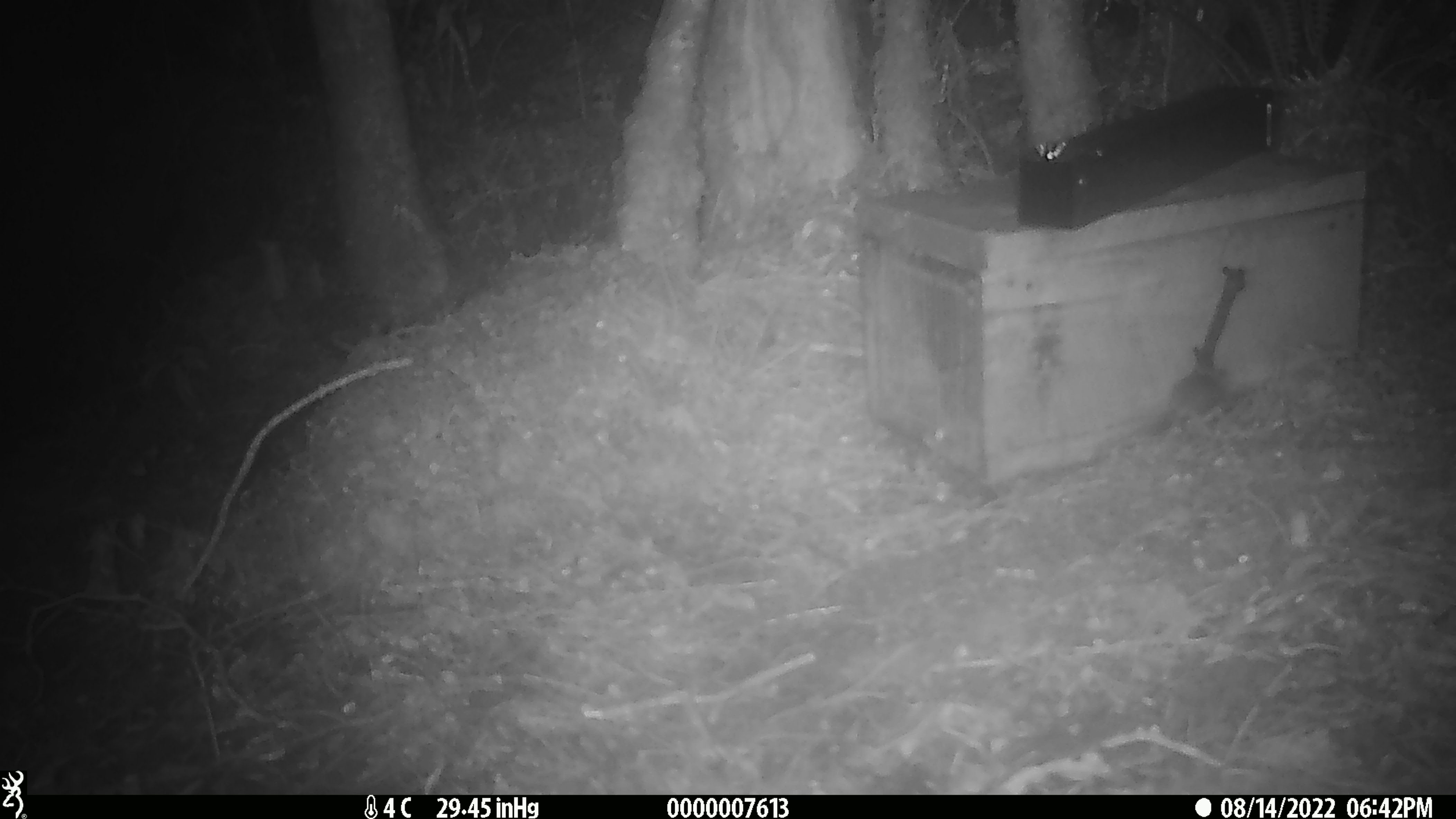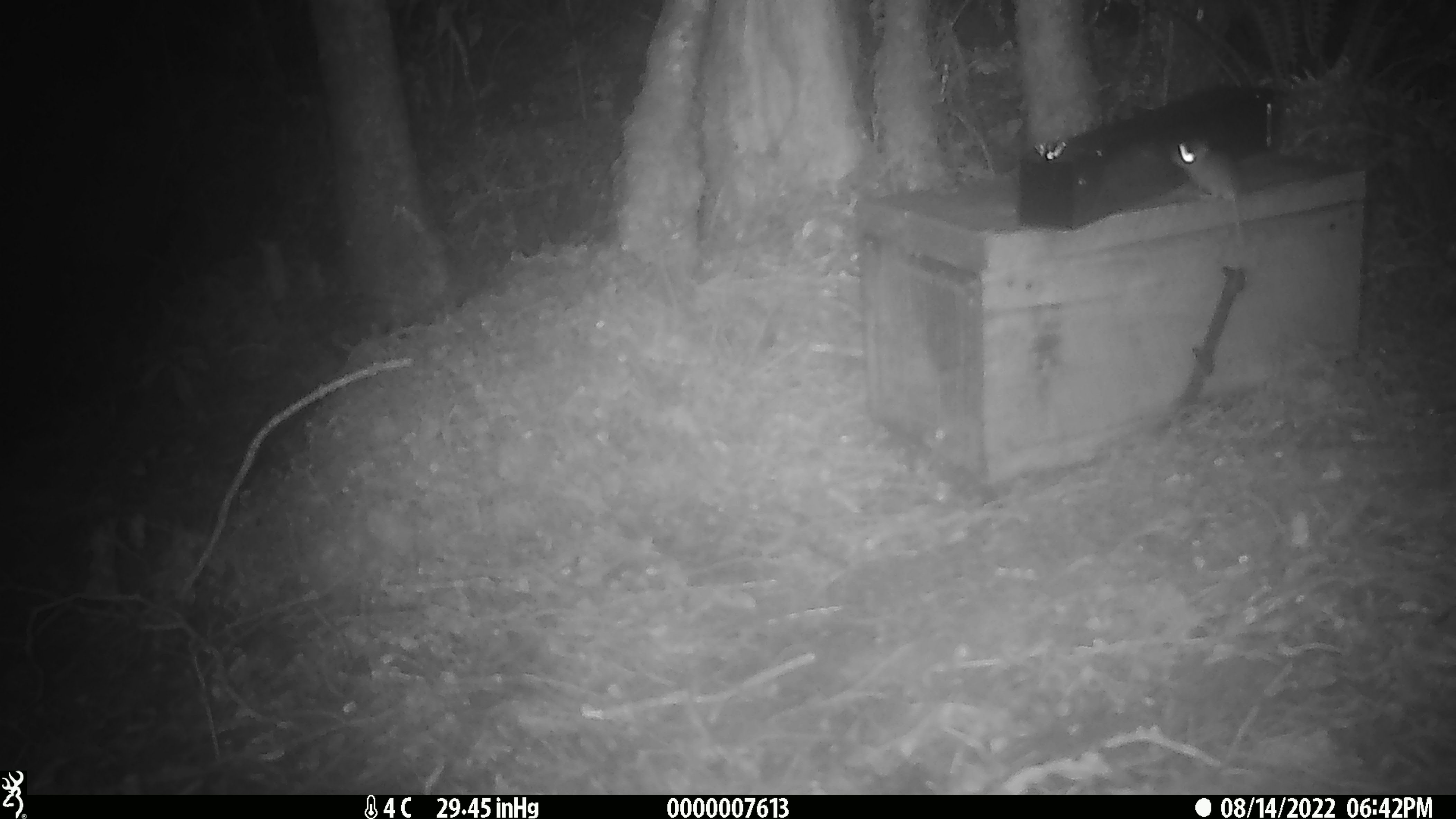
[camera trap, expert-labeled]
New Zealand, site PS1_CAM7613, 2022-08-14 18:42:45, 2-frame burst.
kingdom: Animalia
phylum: Chordata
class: Mammalia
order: Rodentia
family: Muridae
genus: Mus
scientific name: Mus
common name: mouse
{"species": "mouse (Mus)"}